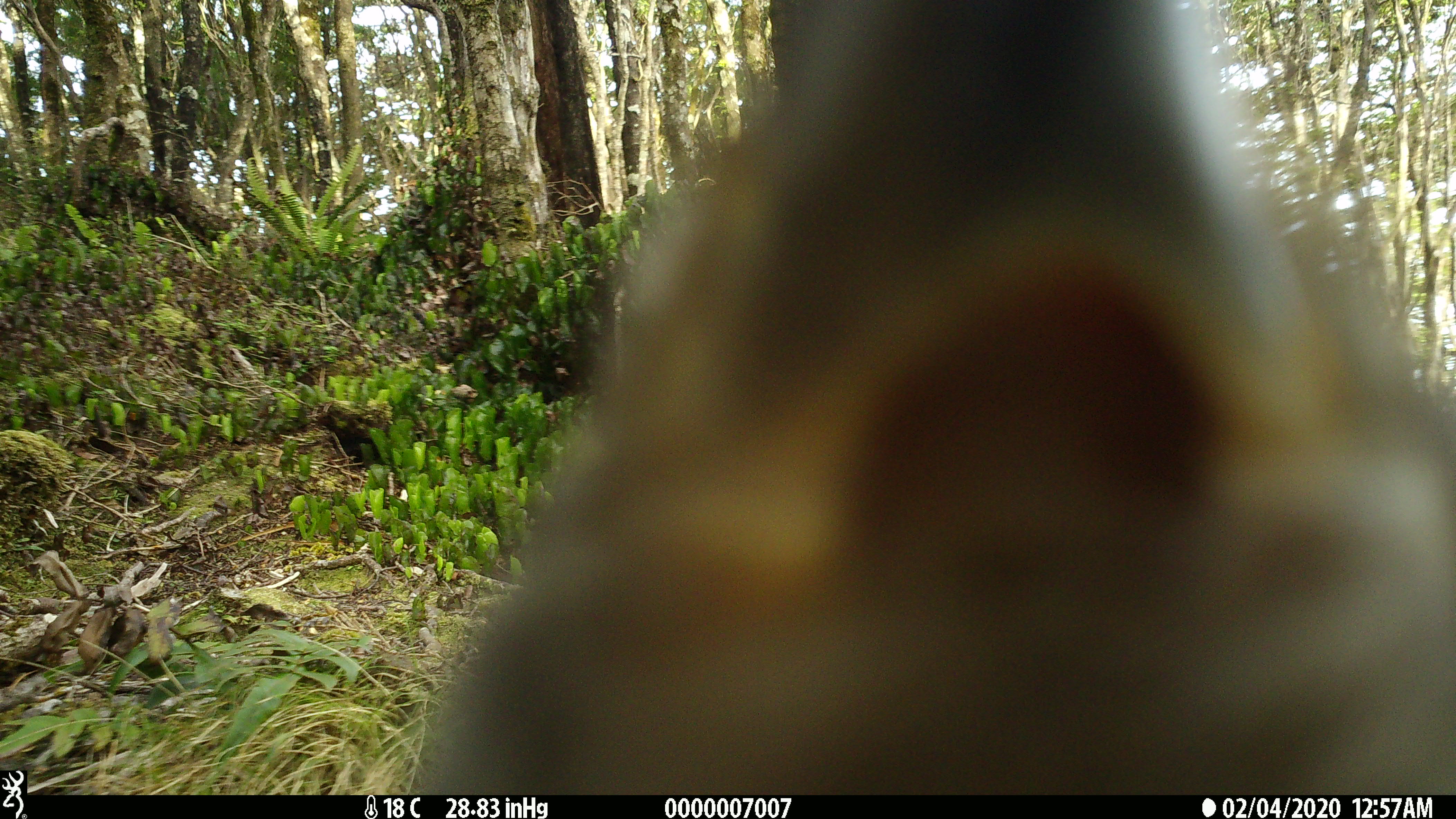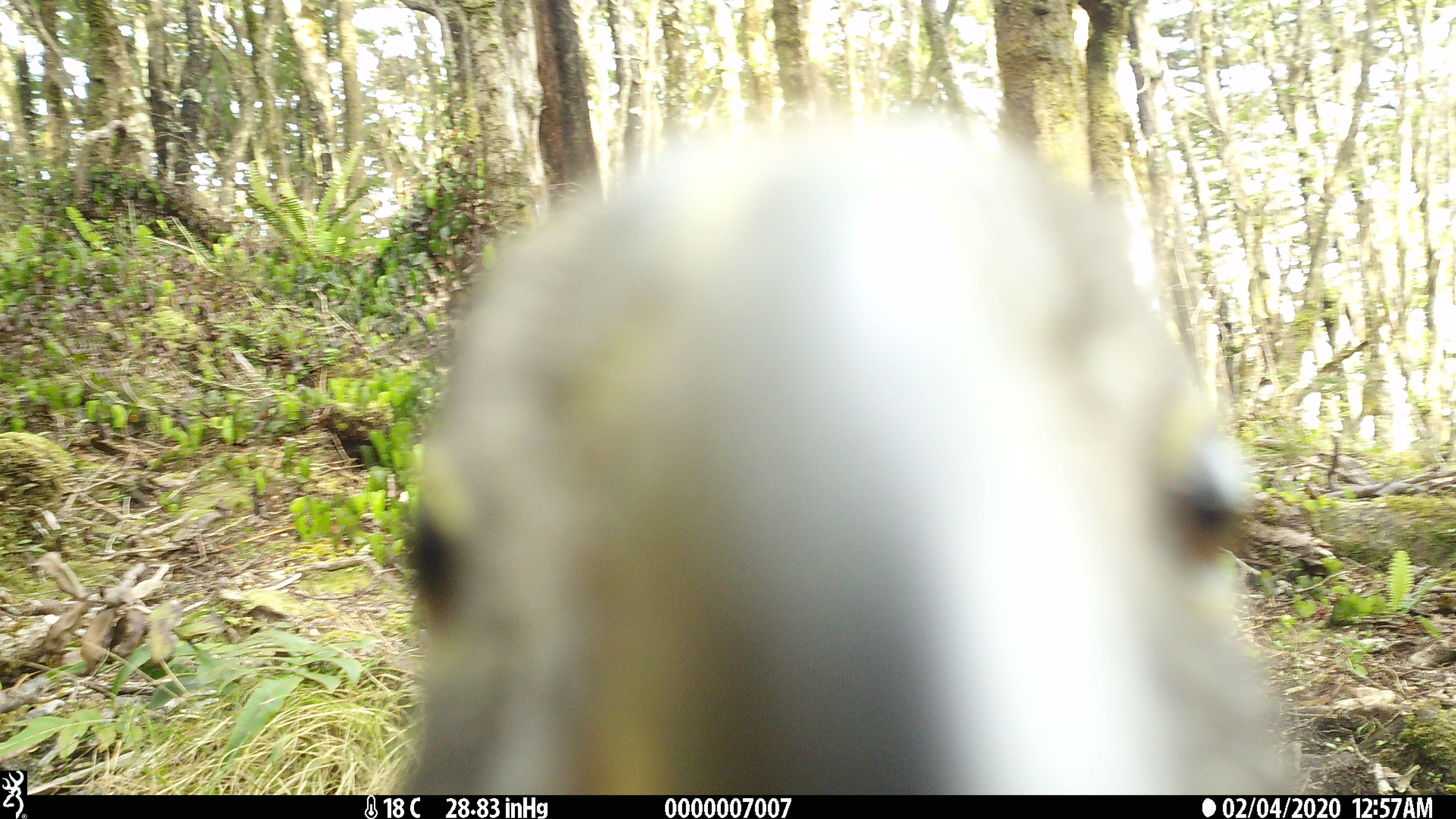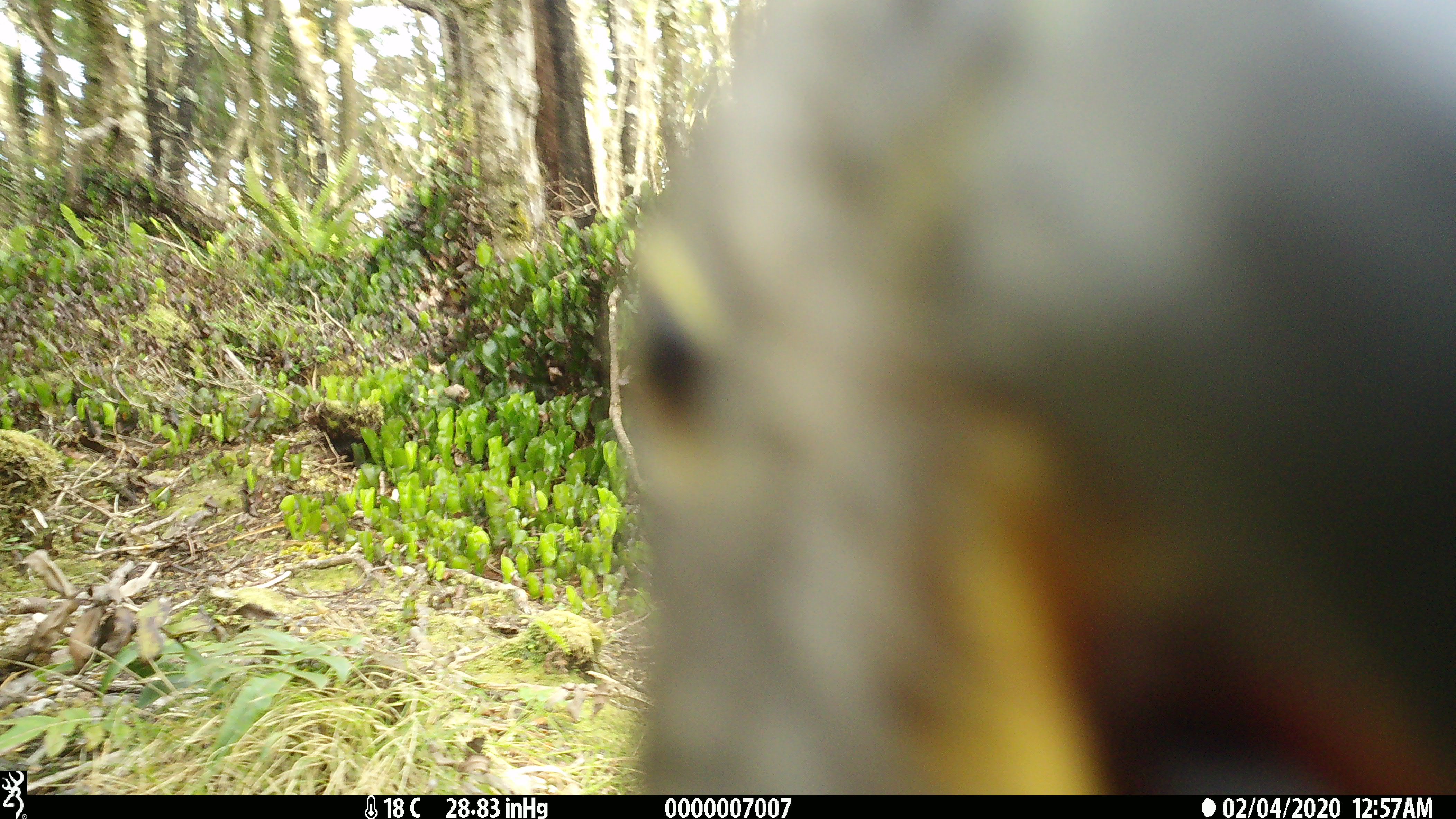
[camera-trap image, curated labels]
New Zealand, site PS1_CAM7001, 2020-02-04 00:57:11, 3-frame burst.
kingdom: Animalia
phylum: Chordata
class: Aves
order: Psittaciformes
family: Strigopidae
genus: Nestor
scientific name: Nestor notabilis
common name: kea